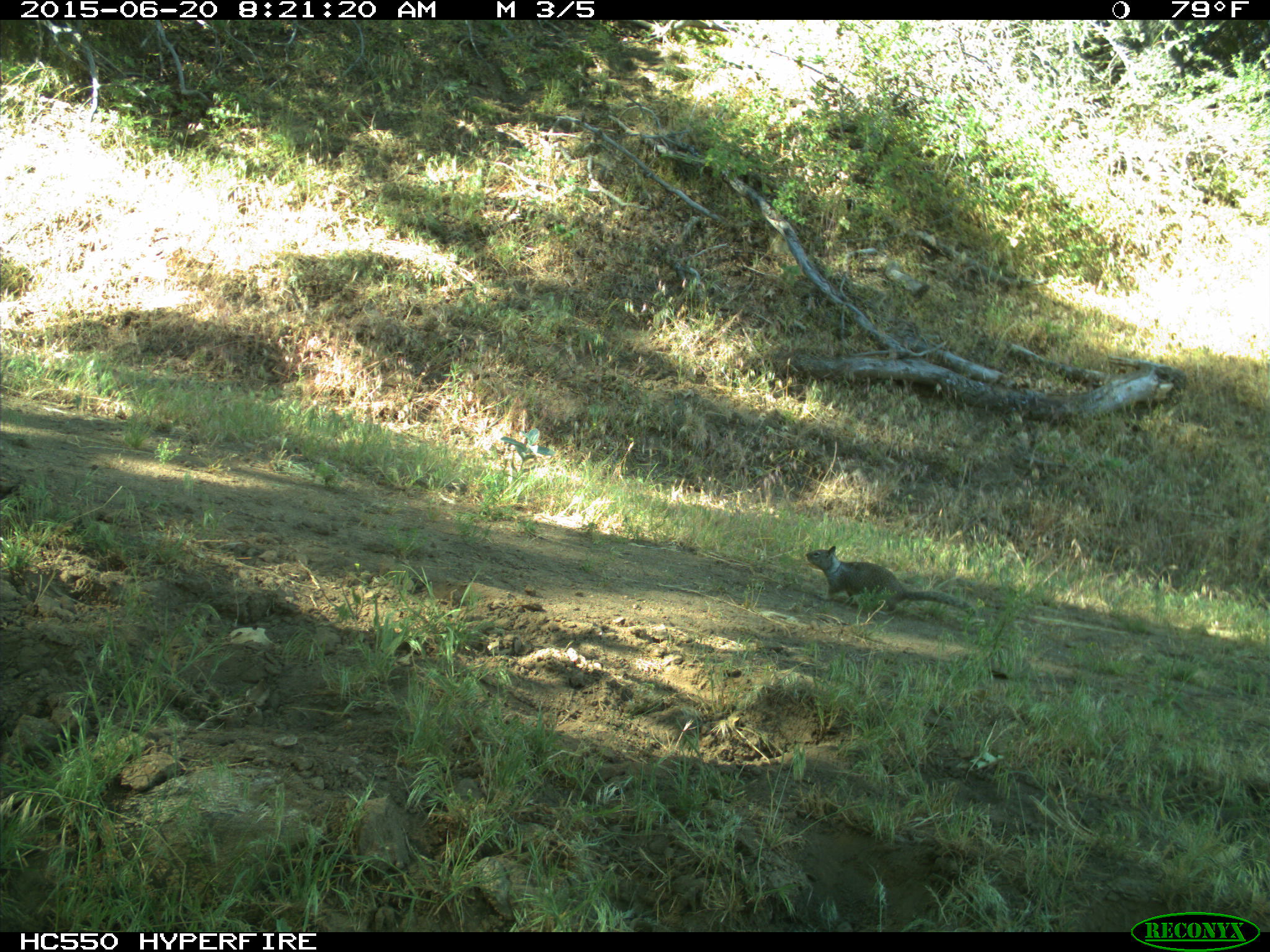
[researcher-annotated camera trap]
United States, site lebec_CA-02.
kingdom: Animalia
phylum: Chordata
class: Mammalia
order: Rodentia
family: Sciuridae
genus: Otospermophilus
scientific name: Otospermophilus beecheyi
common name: california ground squirrel